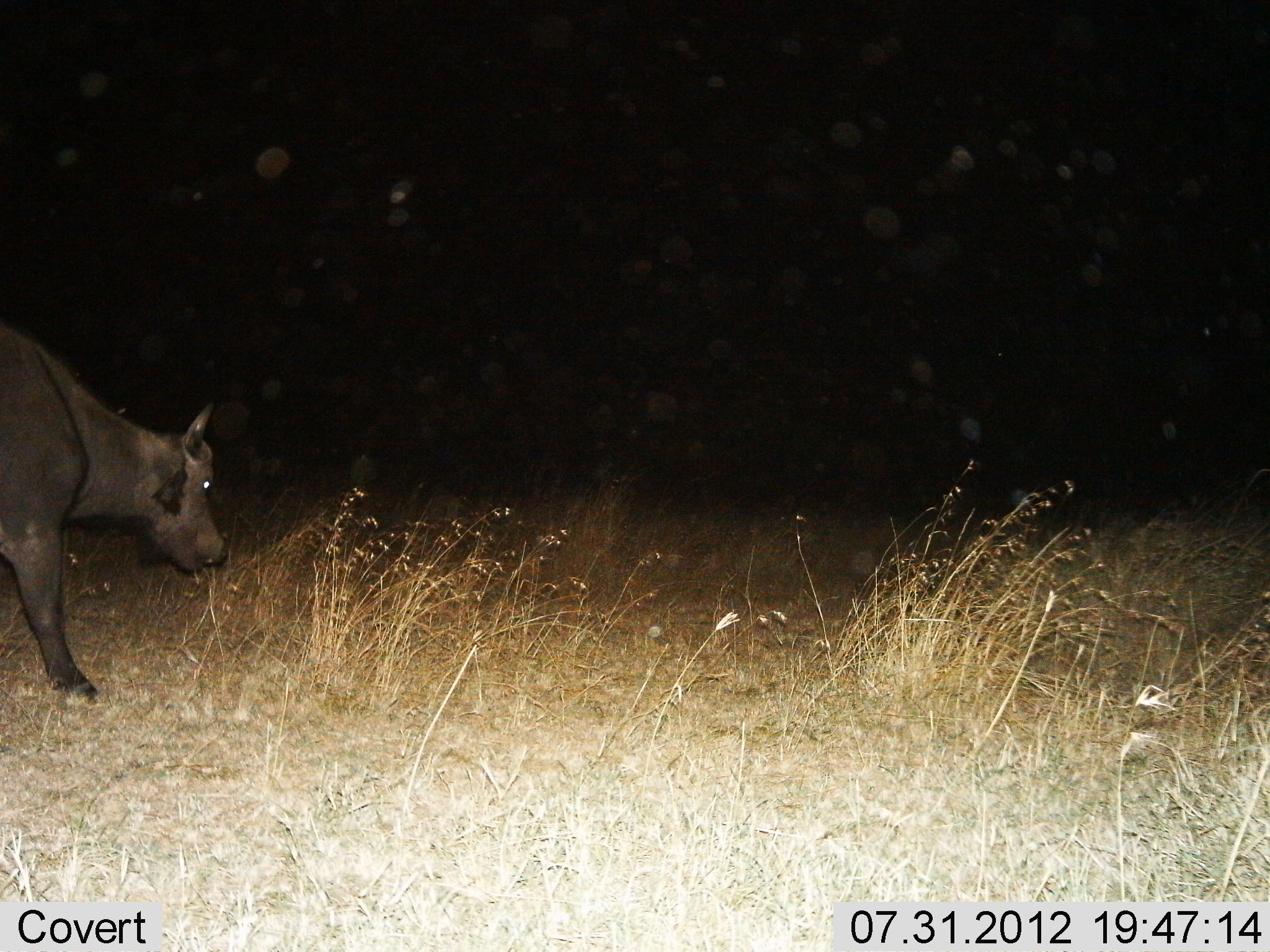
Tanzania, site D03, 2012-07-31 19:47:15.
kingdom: Animalia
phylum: Chordata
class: Mammalia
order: Artiodactyla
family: Bovidae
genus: Syncerus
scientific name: Syncerus caffer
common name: cape buffalo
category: buffalo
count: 1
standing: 50%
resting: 0%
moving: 50%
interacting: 0%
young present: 10%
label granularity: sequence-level